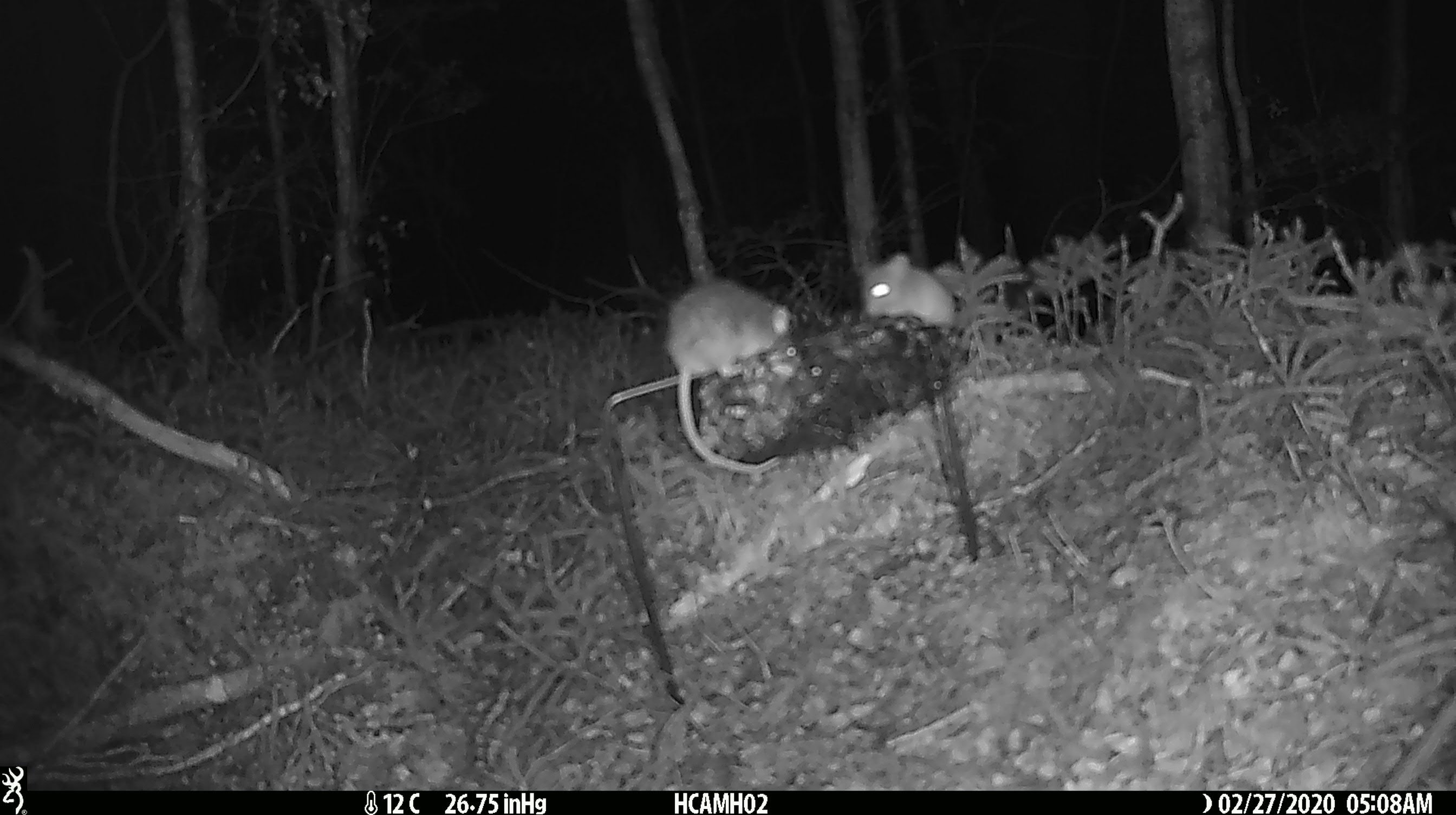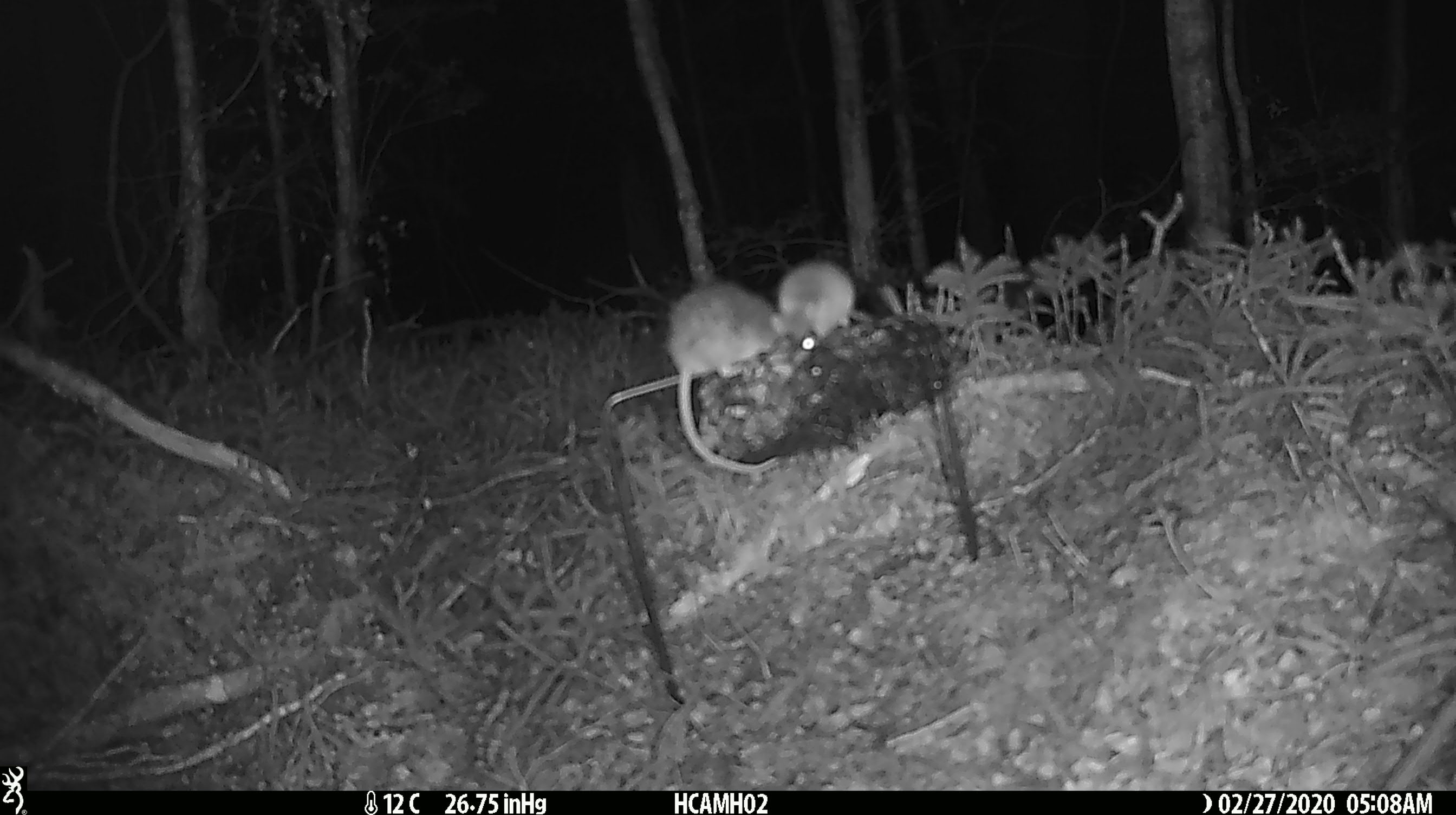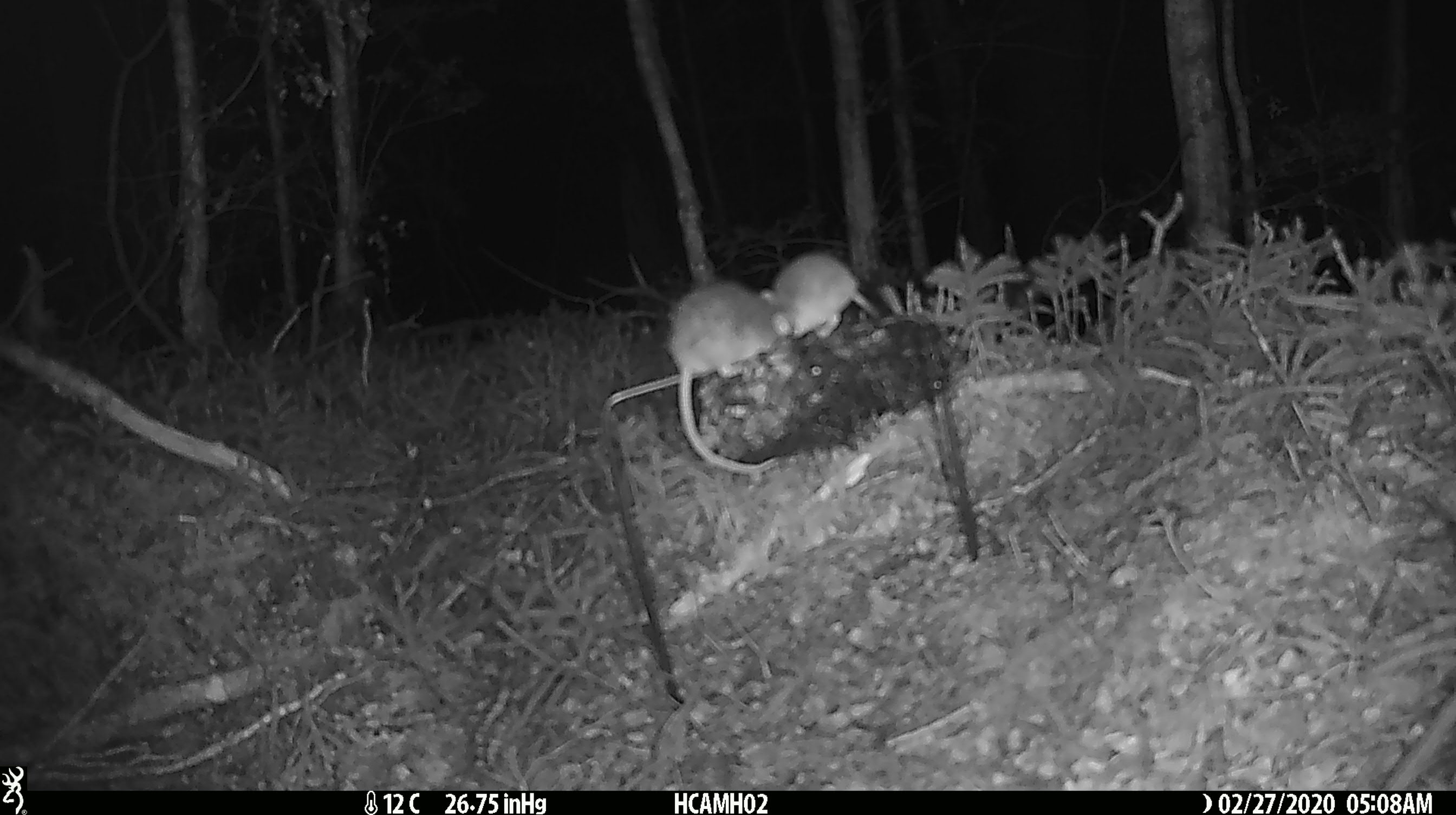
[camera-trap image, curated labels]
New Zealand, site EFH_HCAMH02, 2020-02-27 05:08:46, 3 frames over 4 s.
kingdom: Animalia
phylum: Chordata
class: Mammalia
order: Rodentia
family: Muridae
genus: Mus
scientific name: Mus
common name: mouse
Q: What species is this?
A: Mouse (Mus).